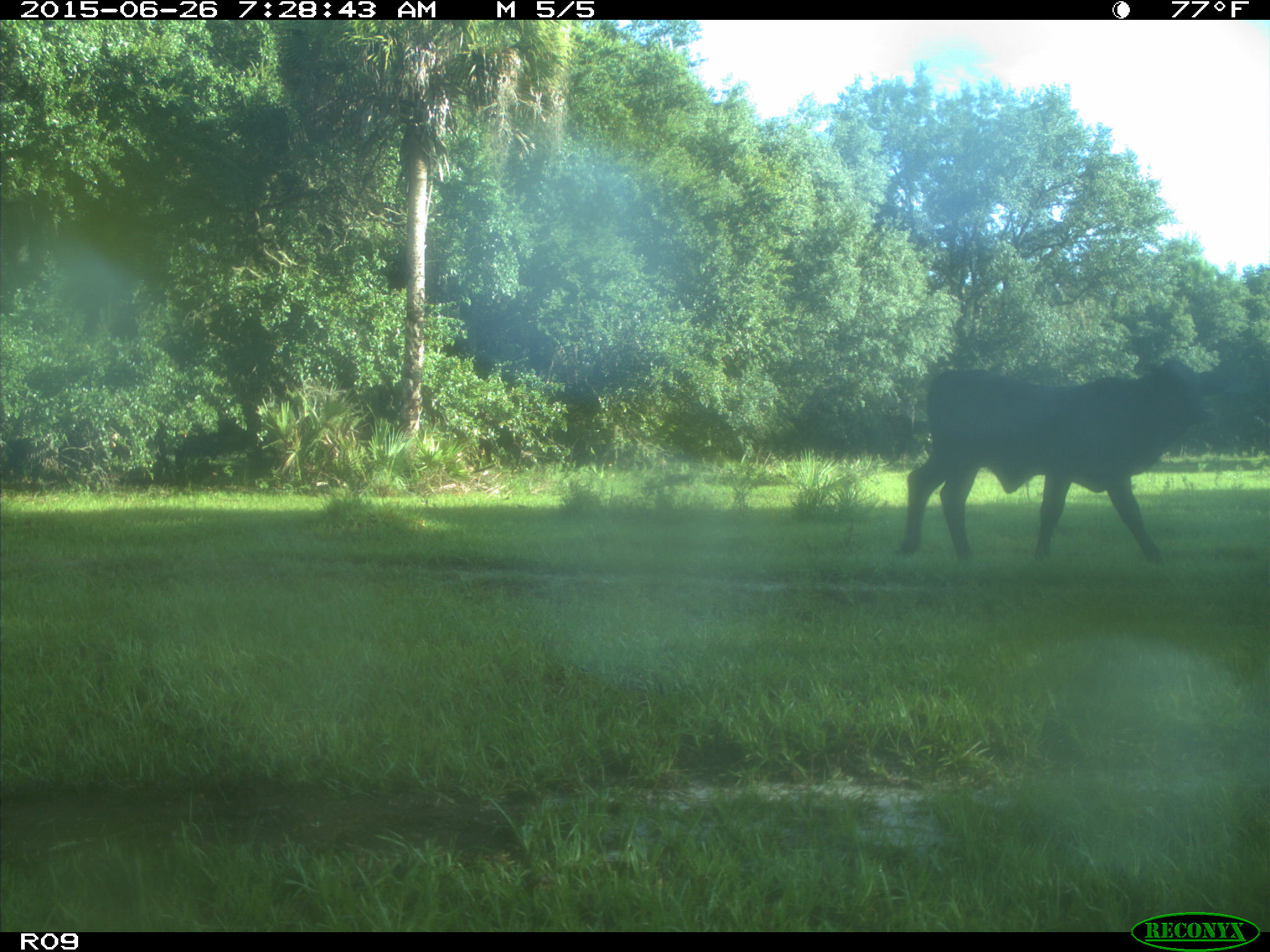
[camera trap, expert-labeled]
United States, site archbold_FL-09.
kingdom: Animalia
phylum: Chordata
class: Mammalia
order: Artiodactyla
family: Bovidae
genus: Bos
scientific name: Bos taurus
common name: domestic cow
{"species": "Bos taurus (domestic cow)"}